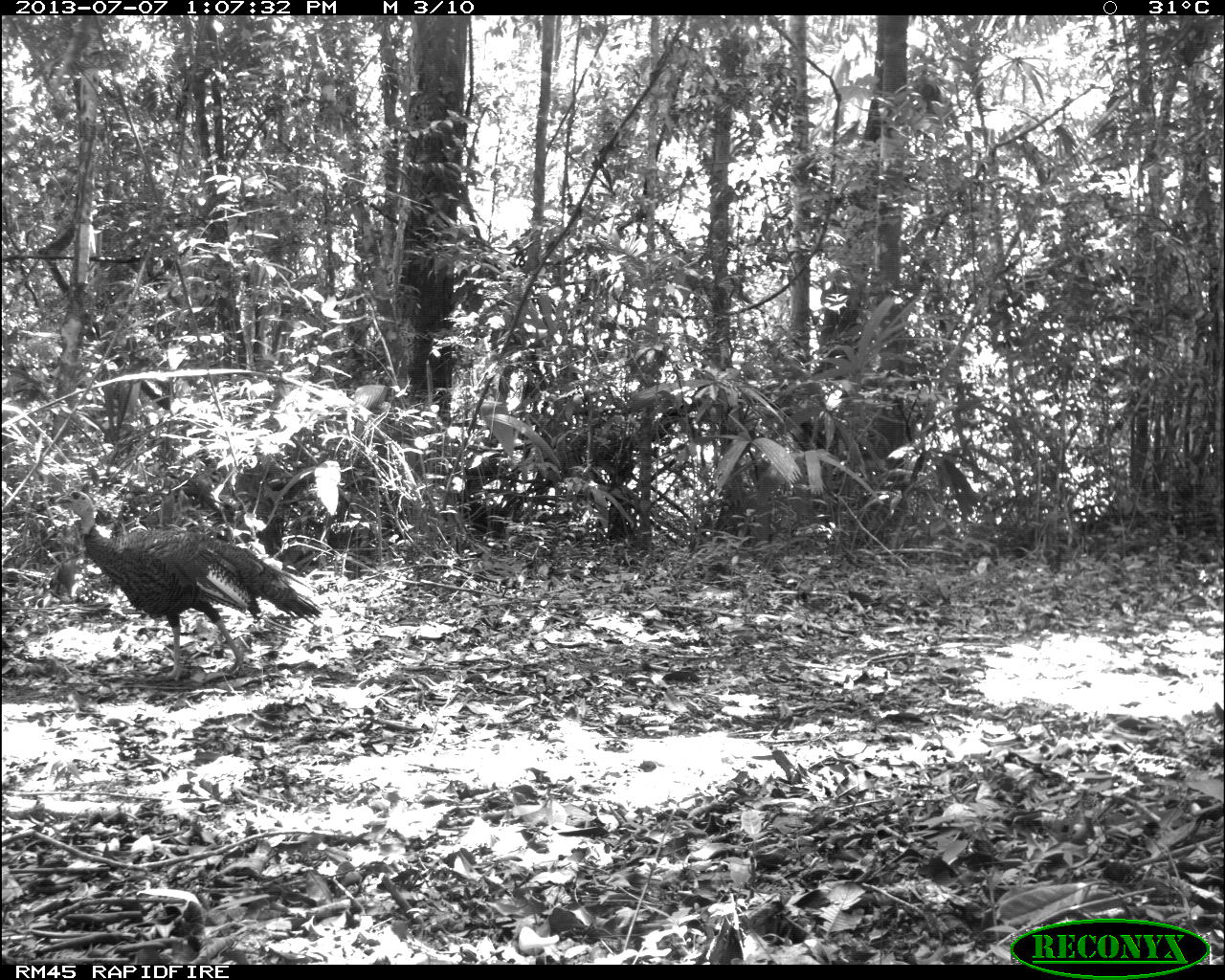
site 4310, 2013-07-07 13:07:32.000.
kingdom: Animalia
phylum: Chordata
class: Aves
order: Galliformes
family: Phasianidae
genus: Meleagris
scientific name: Meleagris ocellata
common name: ocellated turkey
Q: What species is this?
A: Meleagris ocellata (ocellated turkey).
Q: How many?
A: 1.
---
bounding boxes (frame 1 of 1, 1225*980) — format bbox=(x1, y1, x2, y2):
meleagris ocellata: bbox=(50, 488, 322, 680)